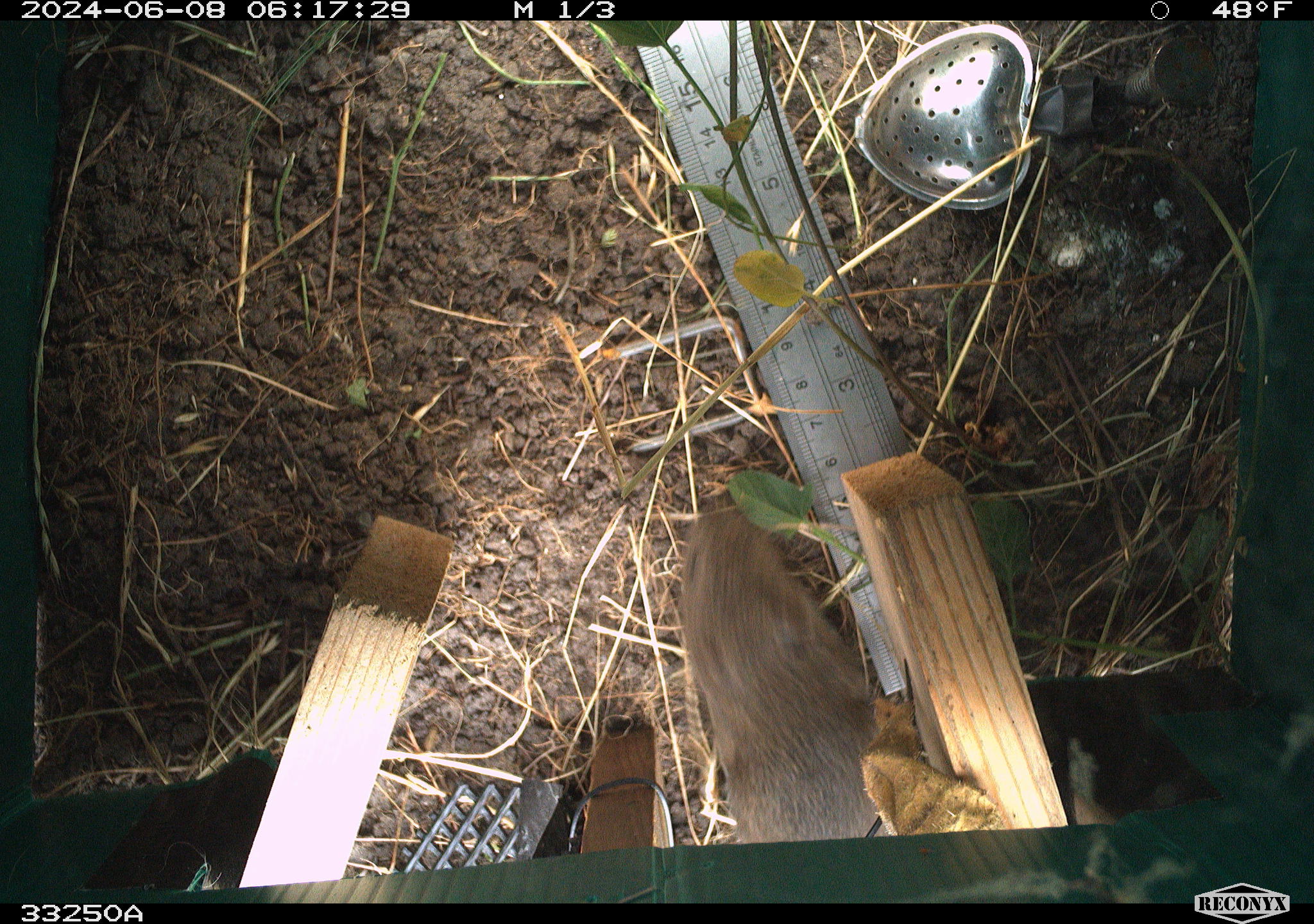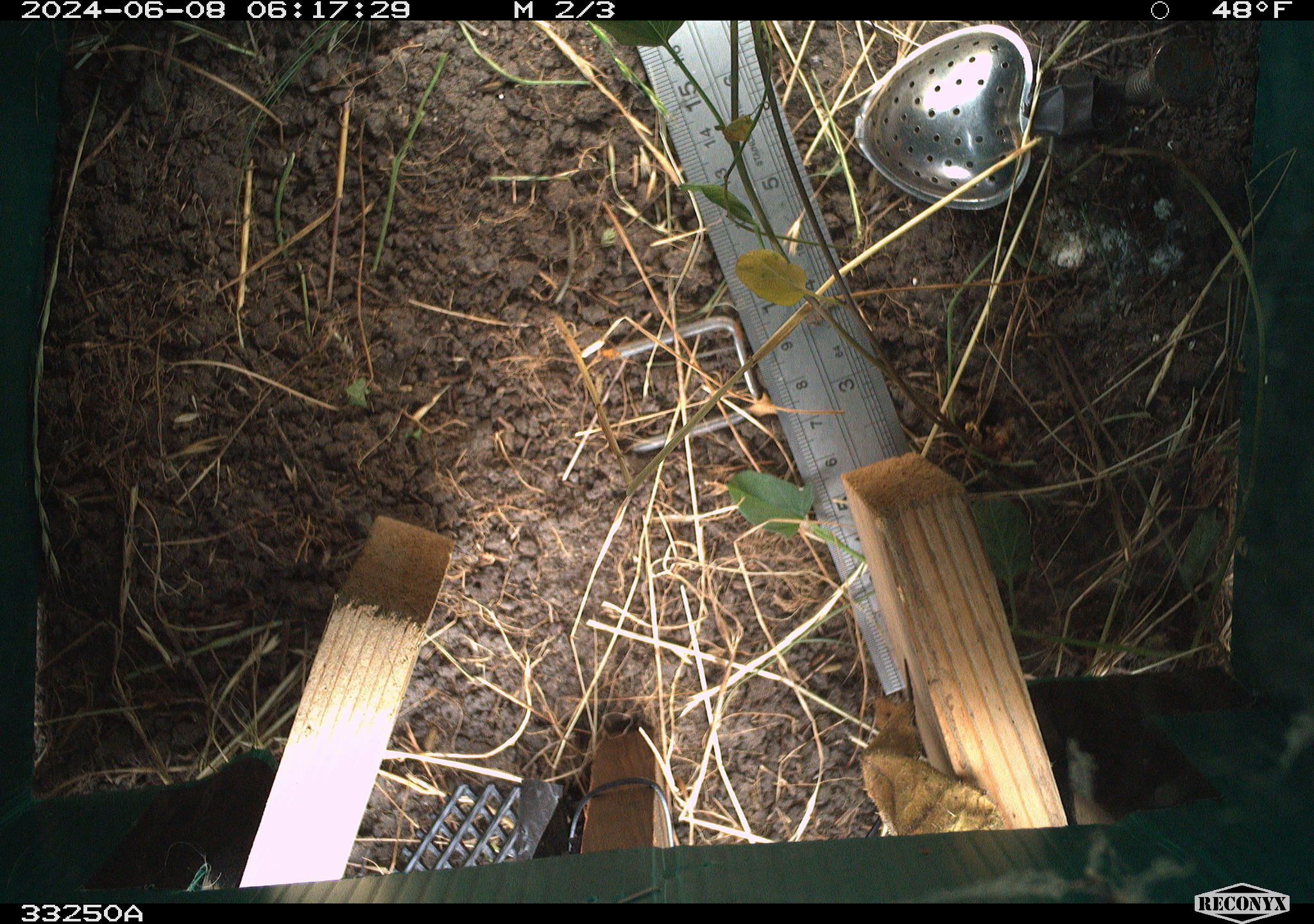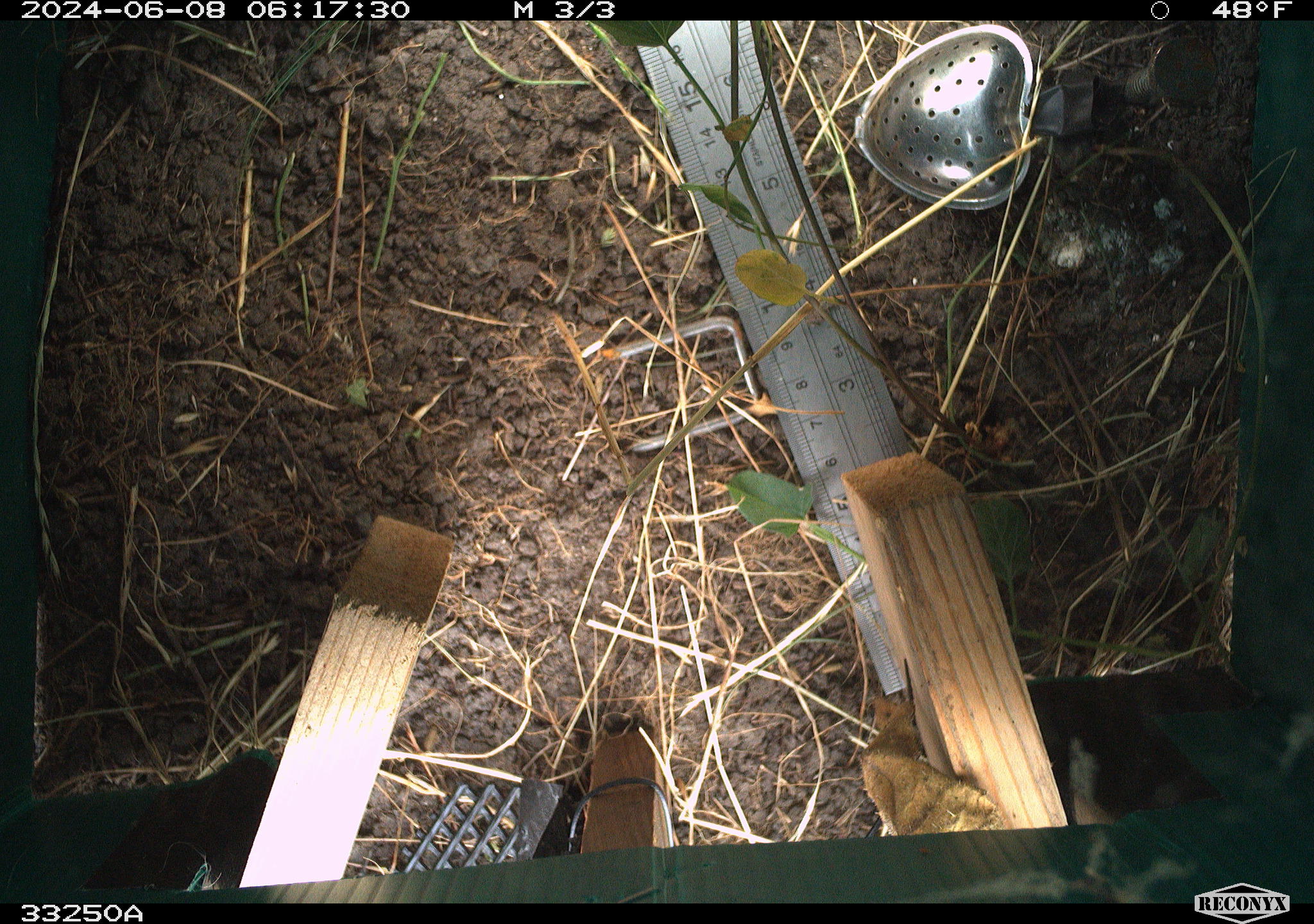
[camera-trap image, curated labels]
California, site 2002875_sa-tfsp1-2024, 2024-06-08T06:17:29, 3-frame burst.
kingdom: Animalia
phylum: Chordata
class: Mammalia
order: Rodentia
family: Cricetidae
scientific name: Arvicolinae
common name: voles, lemmings, and muskrats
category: arvicolinae subfamily